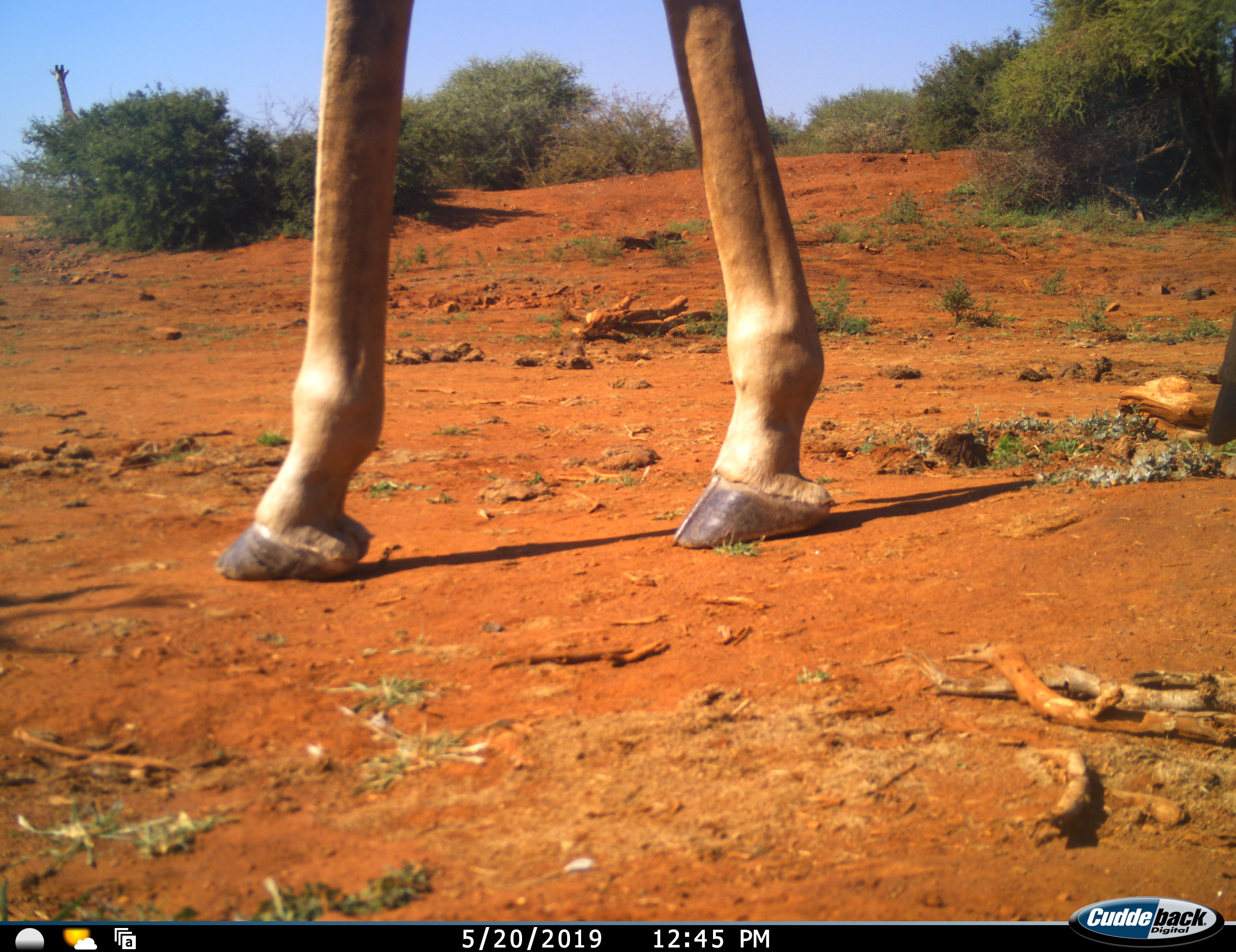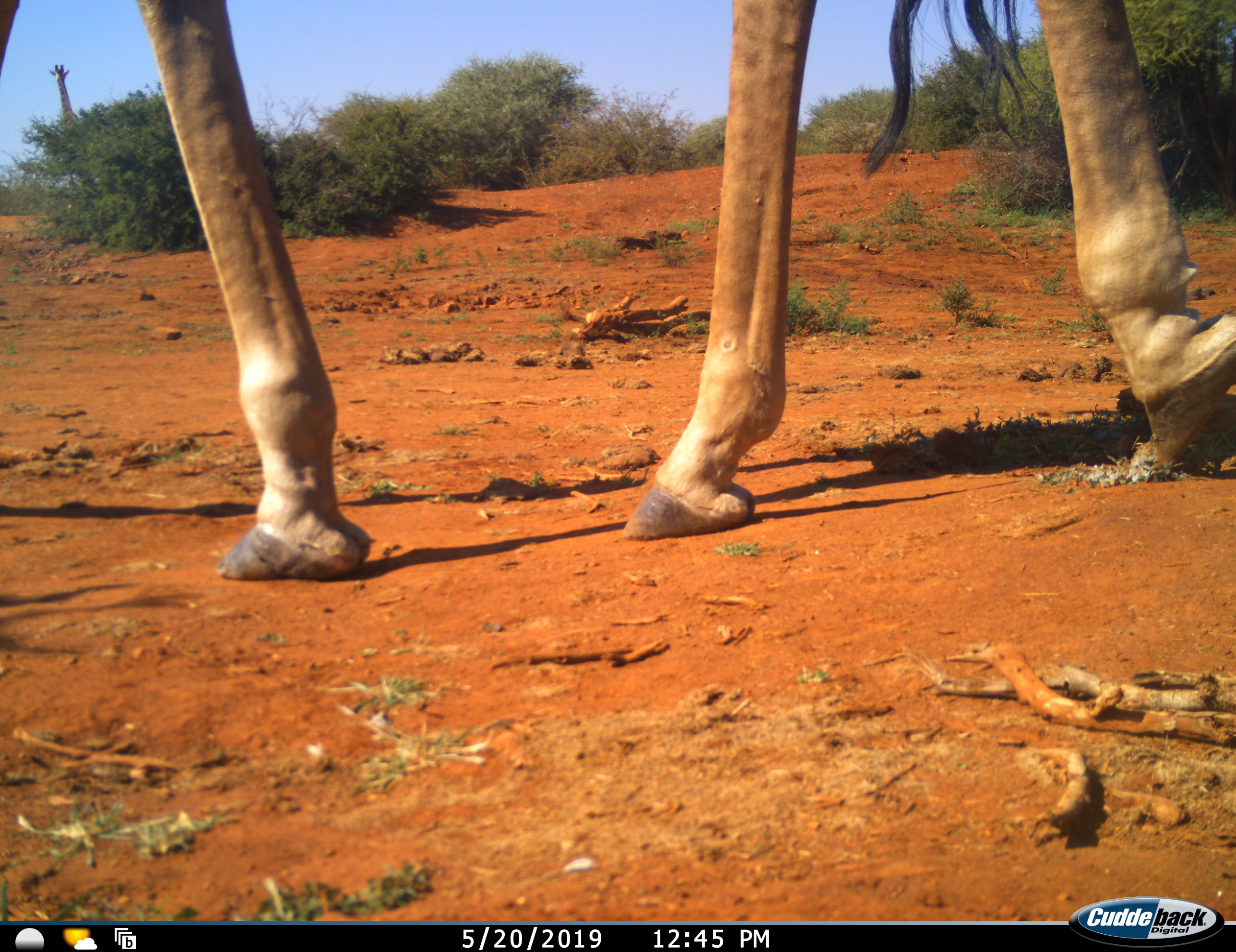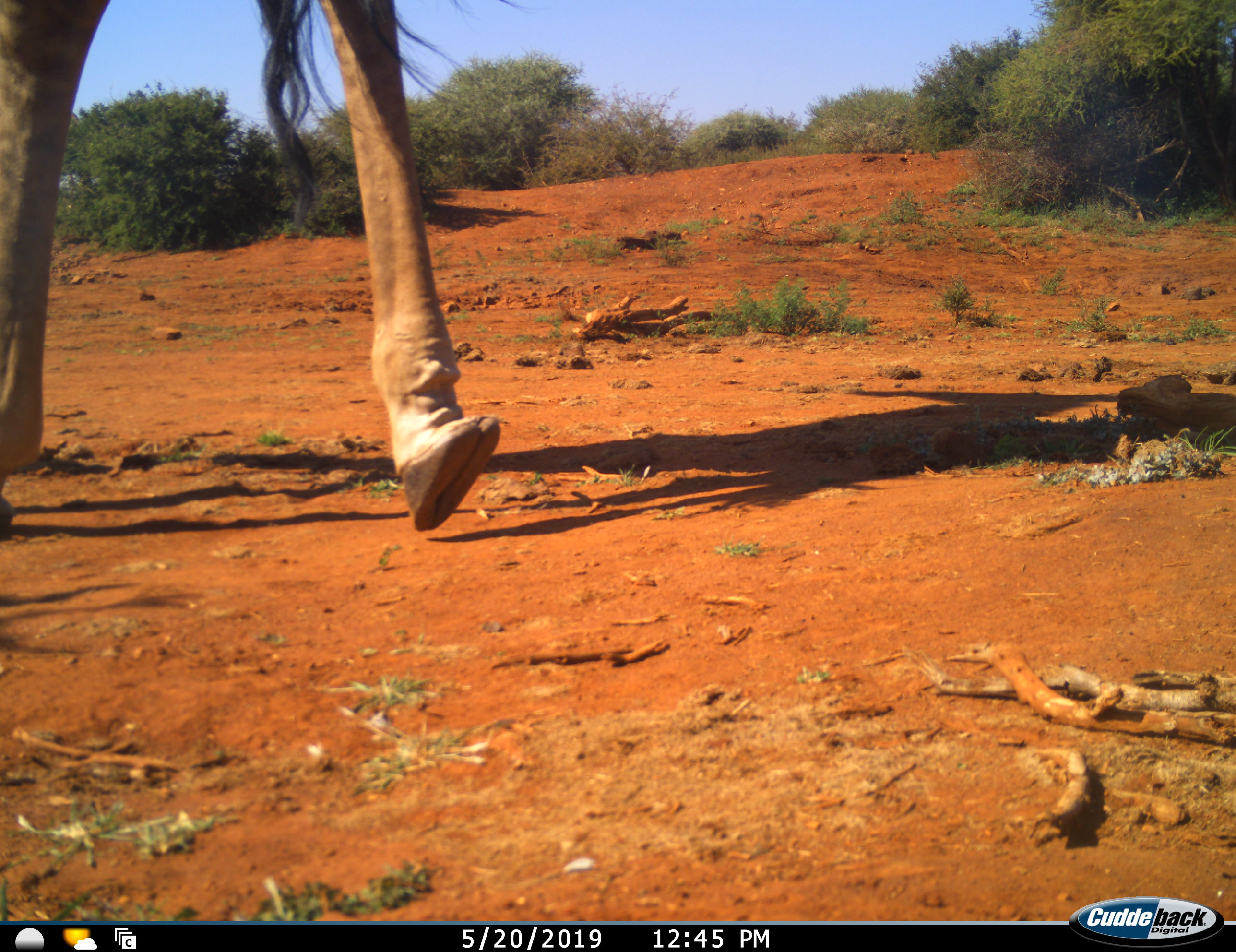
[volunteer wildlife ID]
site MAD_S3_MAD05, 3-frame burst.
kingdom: Animalia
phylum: Chordata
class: Mammalia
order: Artiodactyla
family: Giraffidae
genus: Giraffa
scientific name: Giraffa camelopardalis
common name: giraffe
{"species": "giraffe (Giraffa camelopardalis)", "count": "2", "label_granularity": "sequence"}